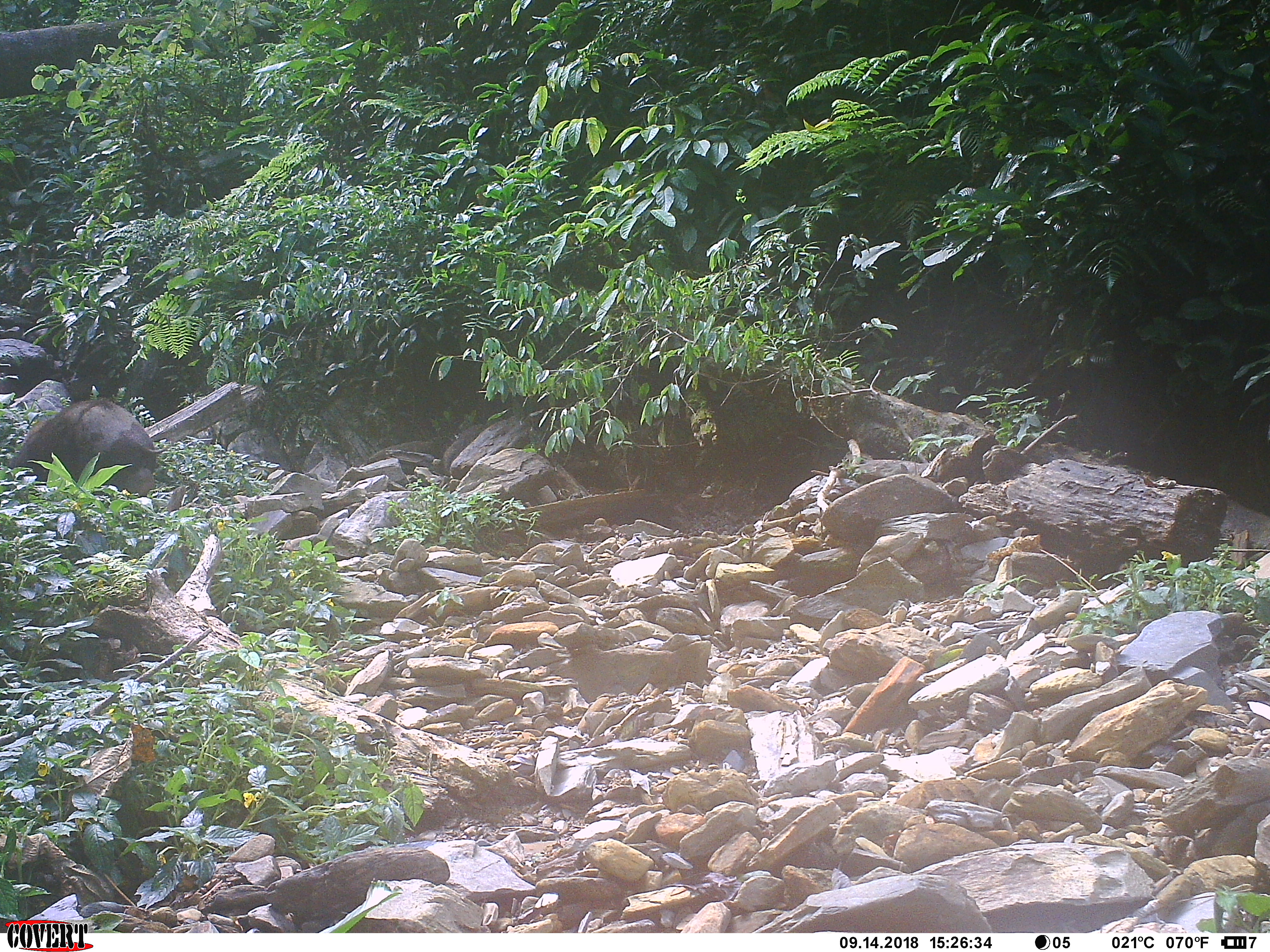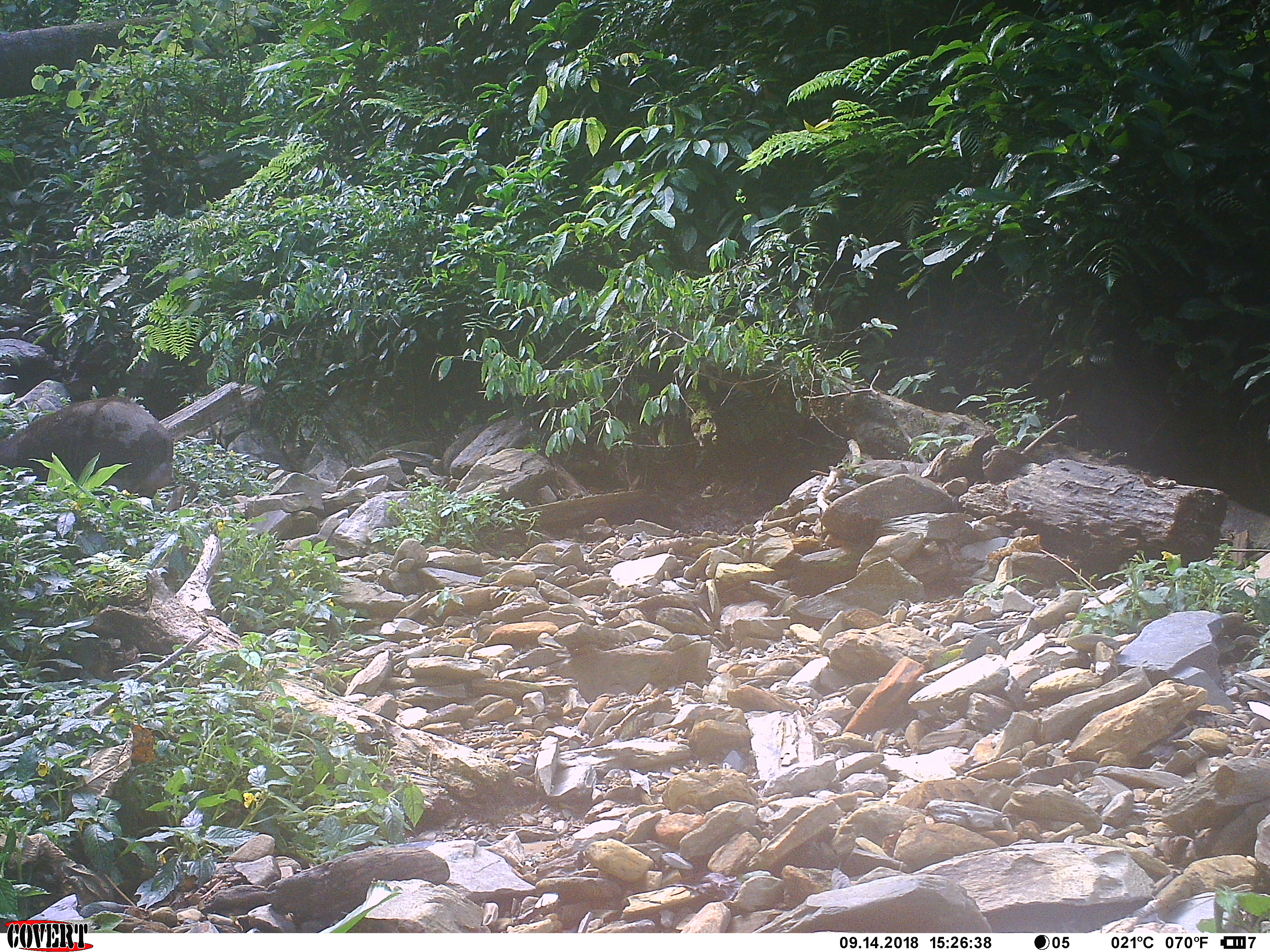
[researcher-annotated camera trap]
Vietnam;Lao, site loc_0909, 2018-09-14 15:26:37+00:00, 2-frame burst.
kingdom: Animalia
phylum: Chordata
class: Mammalia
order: Artiodactyla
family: Suidae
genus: Sus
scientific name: Sus scrofa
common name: eurasian wild pig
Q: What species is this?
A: Eurasian wild pig (Sus scrofa).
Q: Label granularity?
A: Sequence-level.